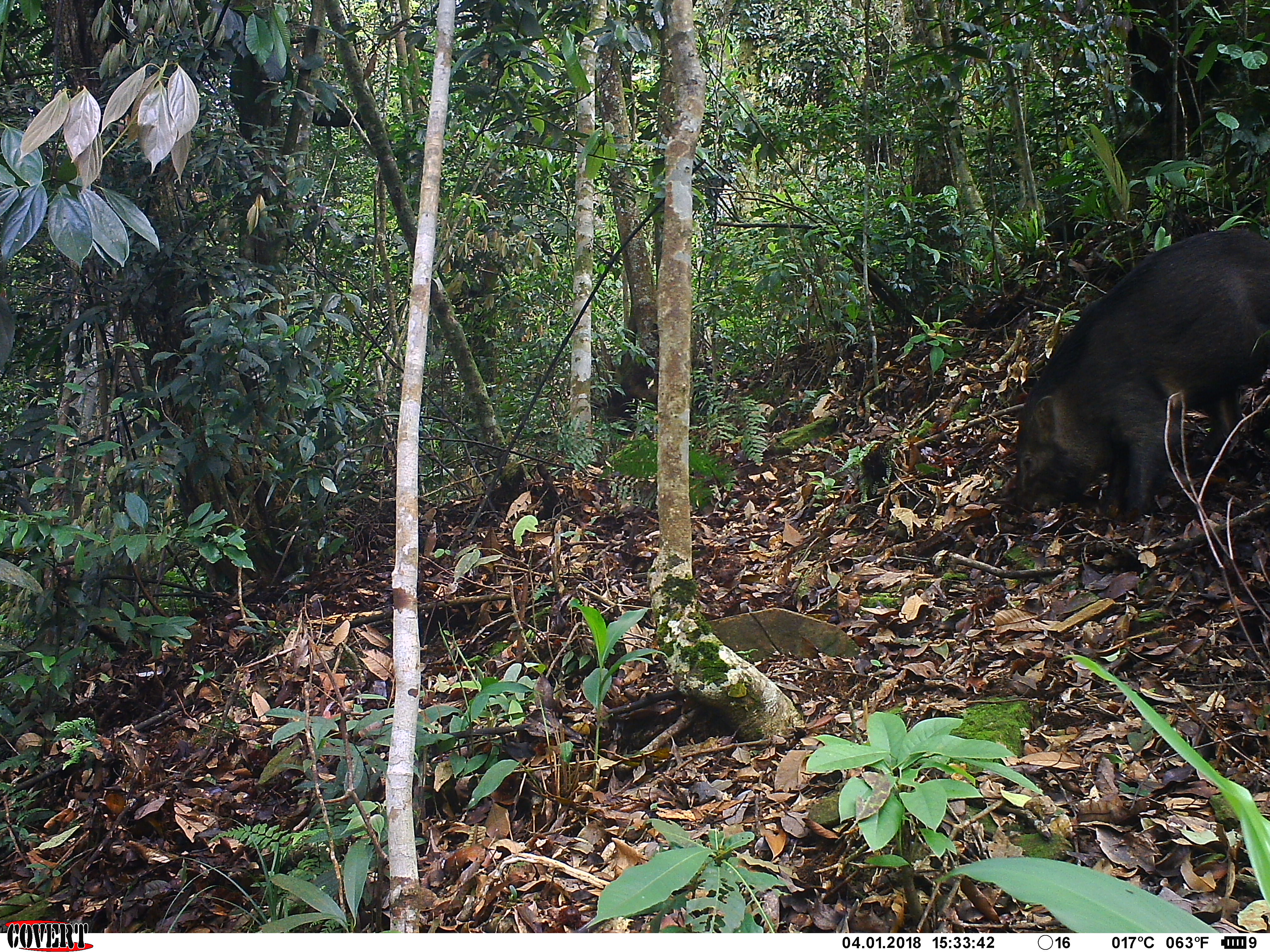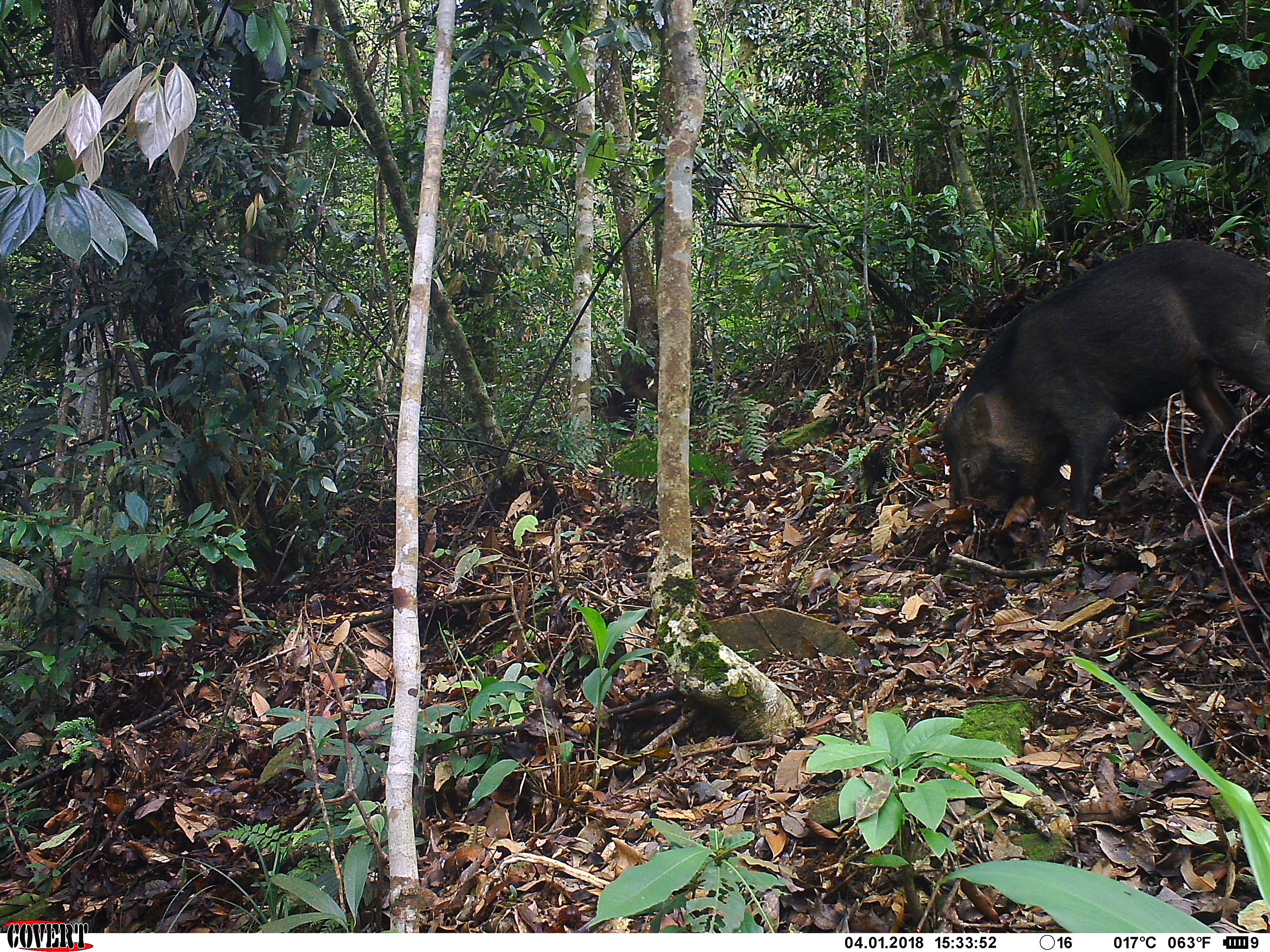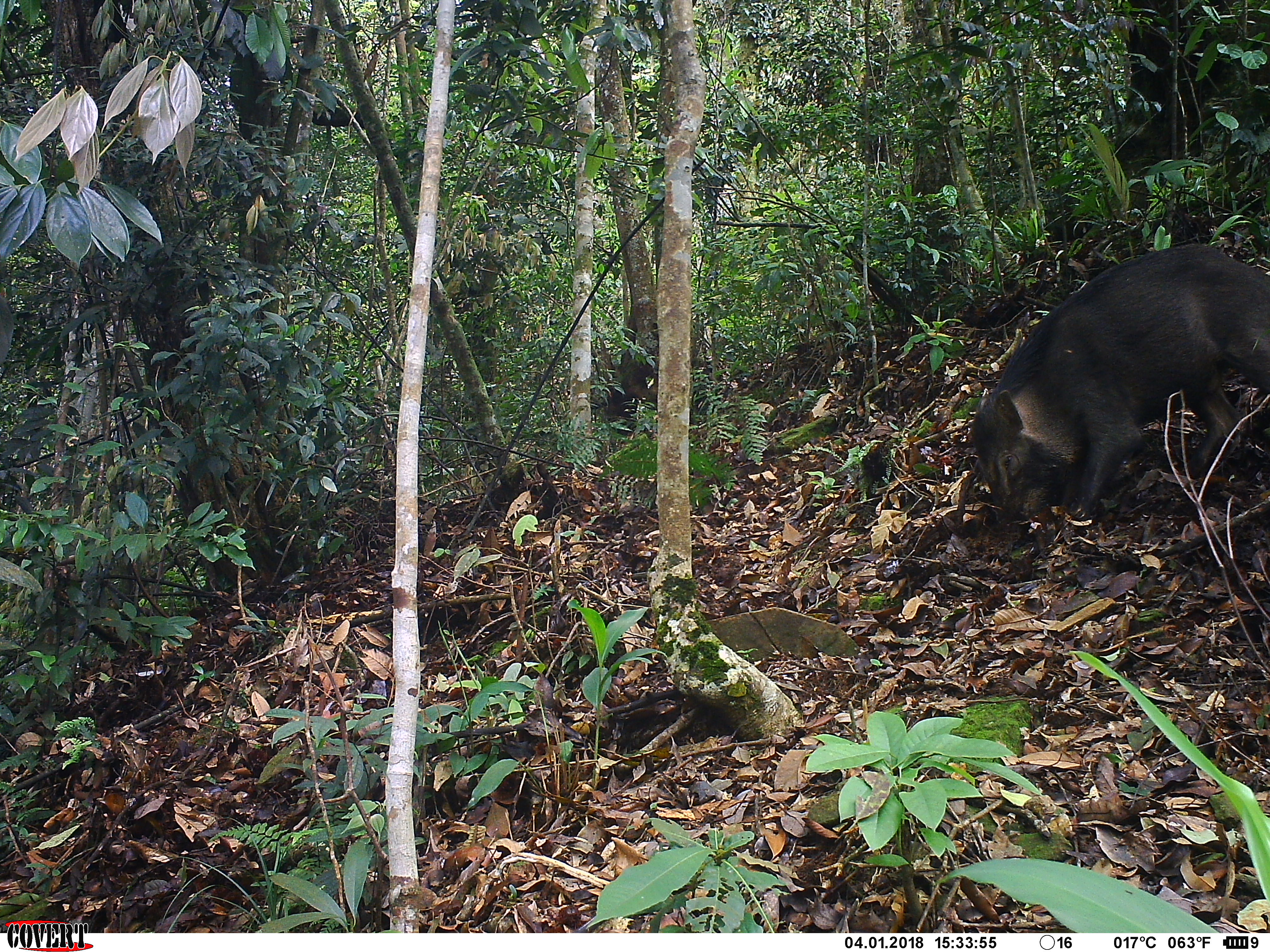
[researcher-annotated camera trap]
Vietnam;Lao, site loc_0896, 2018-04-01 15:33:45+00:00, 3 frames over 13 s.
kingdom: Animalia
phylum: Chordata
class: Mammalia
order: Artiodactyla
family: Suidae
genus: Sus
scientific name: Sus scrofa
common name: eurasian wild pig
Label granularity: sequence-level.